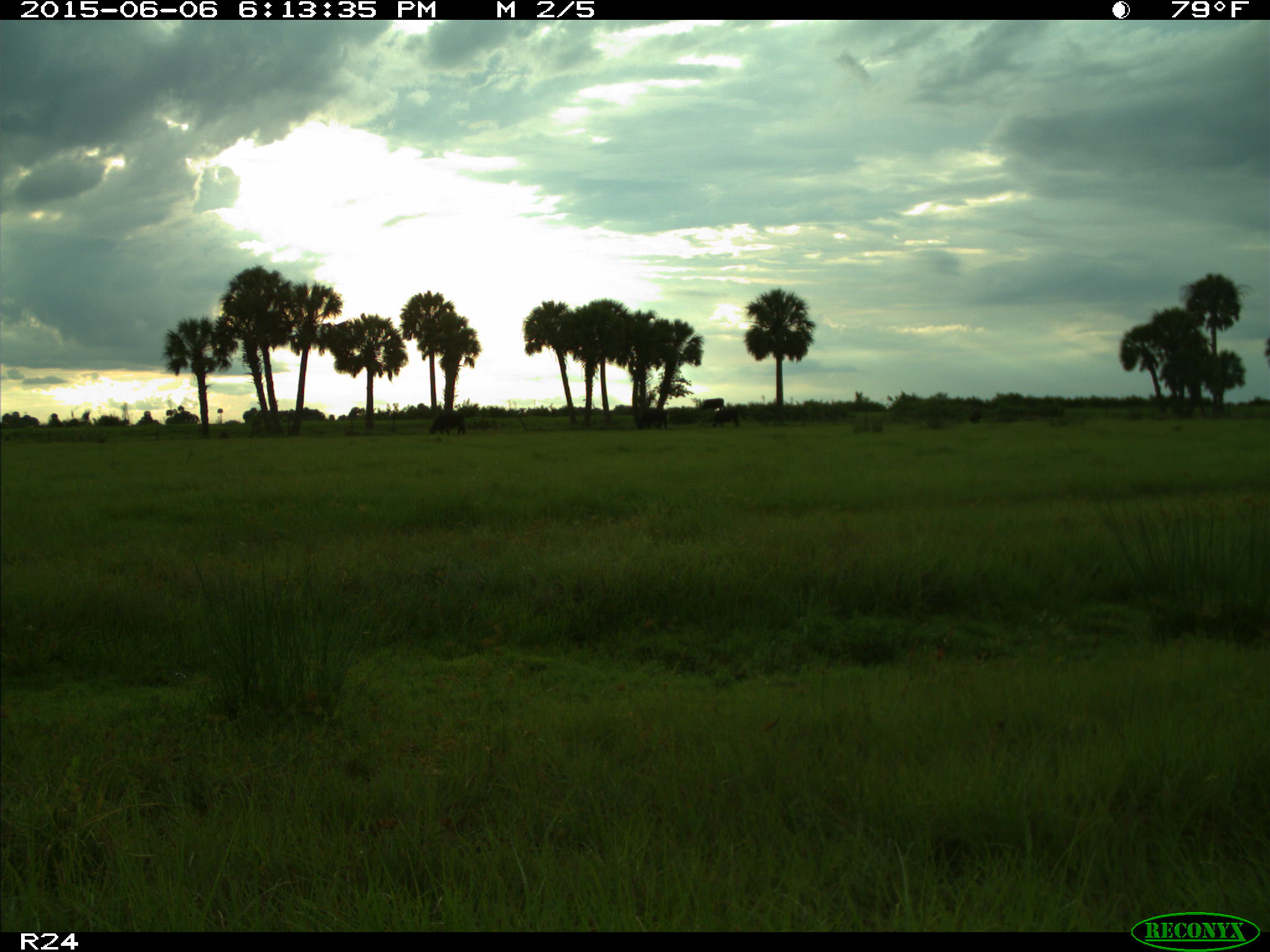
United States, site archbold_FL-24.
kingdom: Animalia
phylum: Chordata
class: Mammalia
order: Artiodactyla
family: Bovidae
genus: Bos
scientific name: Bos taurus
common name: domestic cow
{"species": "Bos taurus (domestic cow)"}